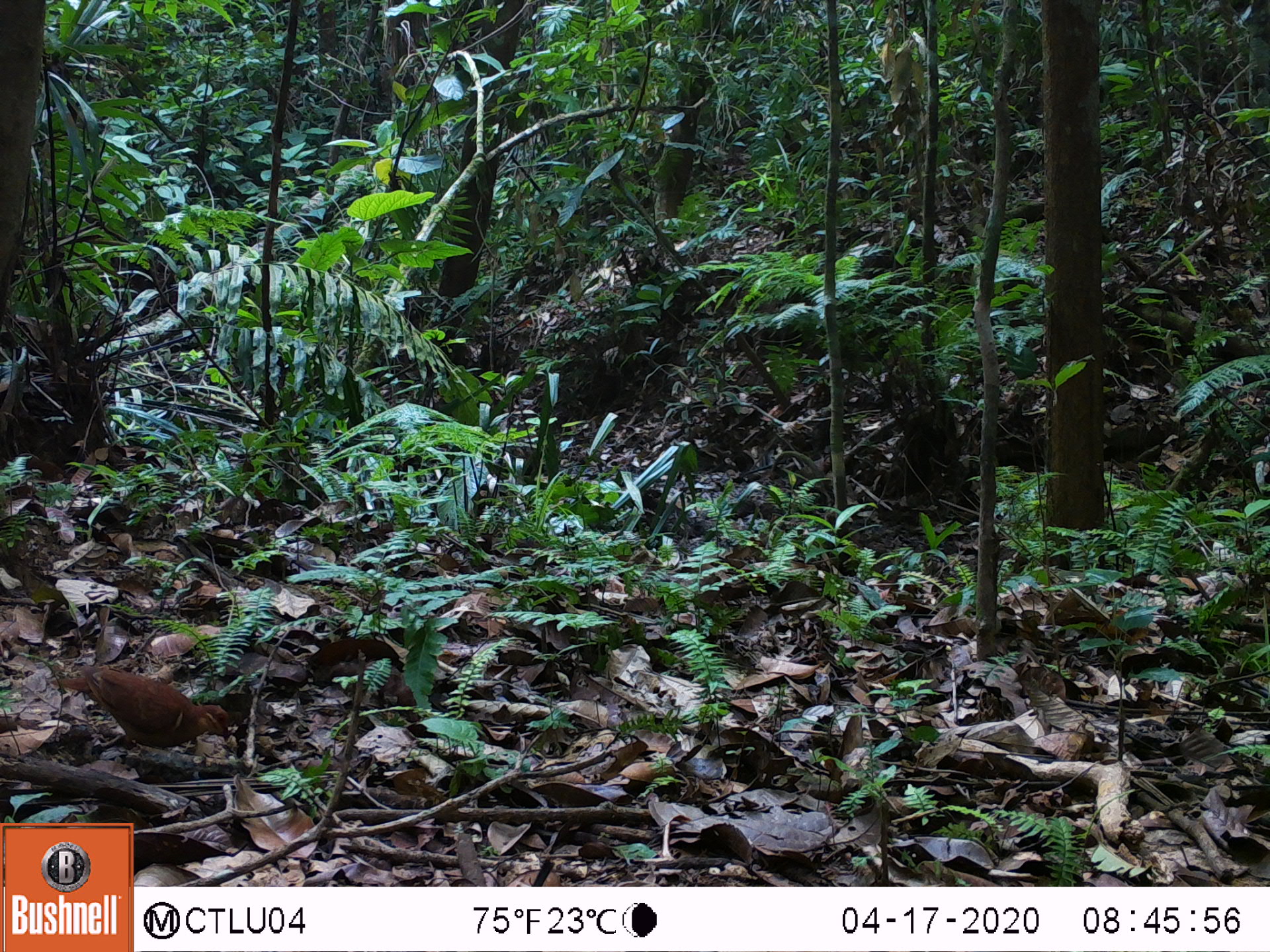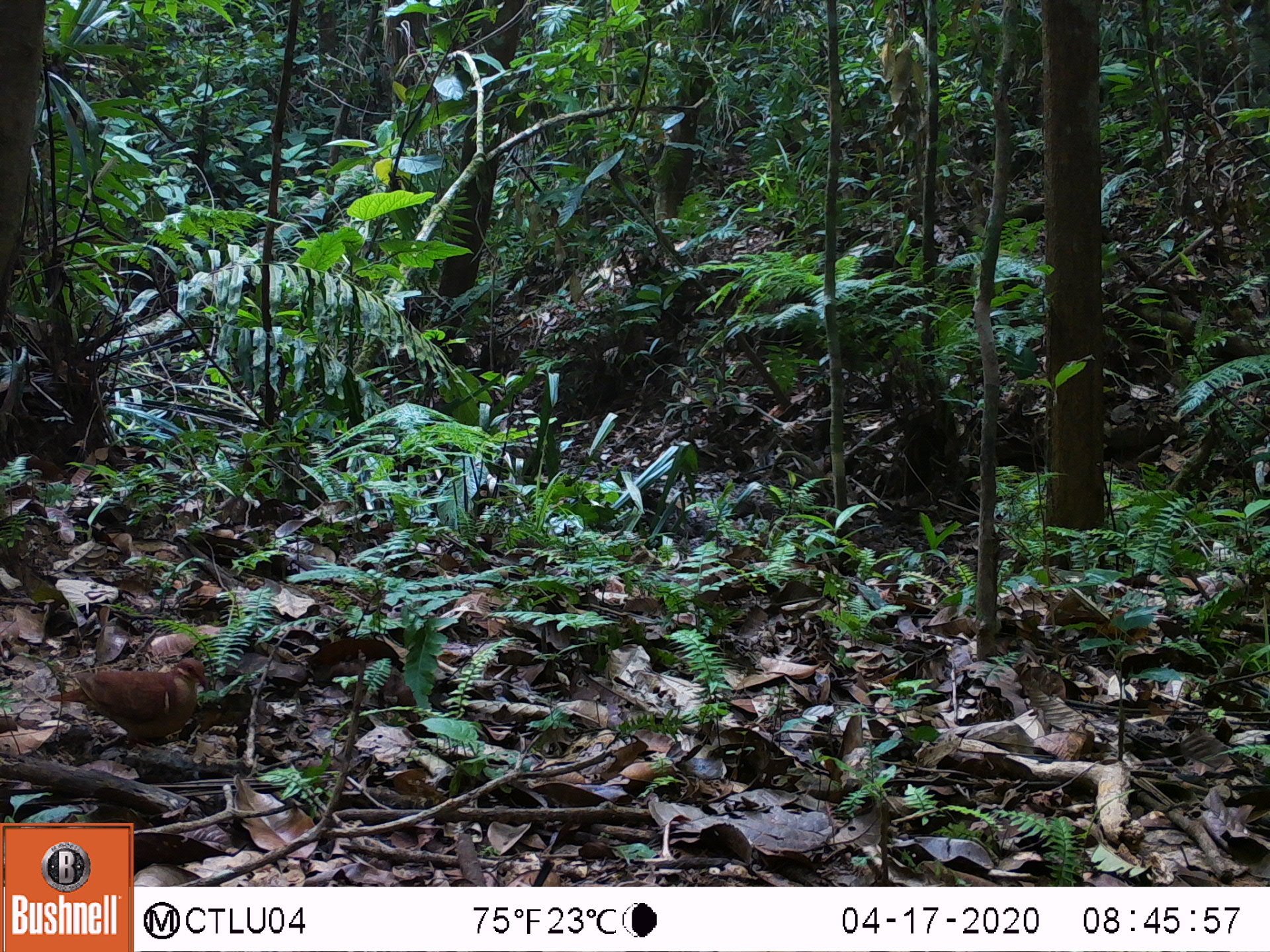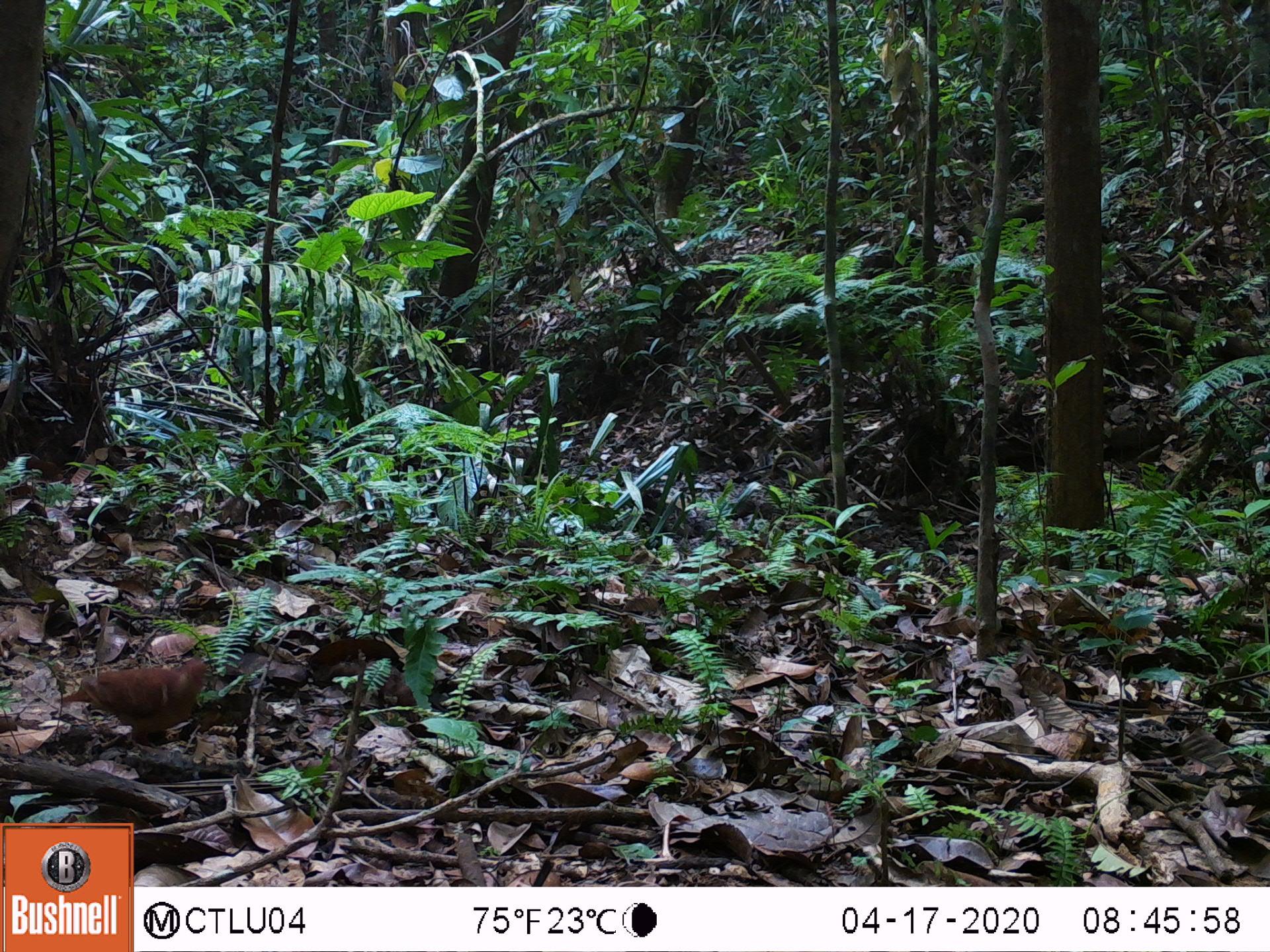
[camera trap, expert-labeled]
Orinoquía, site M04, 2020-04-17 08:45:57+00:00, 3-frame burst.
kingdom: Animalia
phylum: Chordata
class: Aves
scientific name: Aves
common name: bird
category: unknown bird